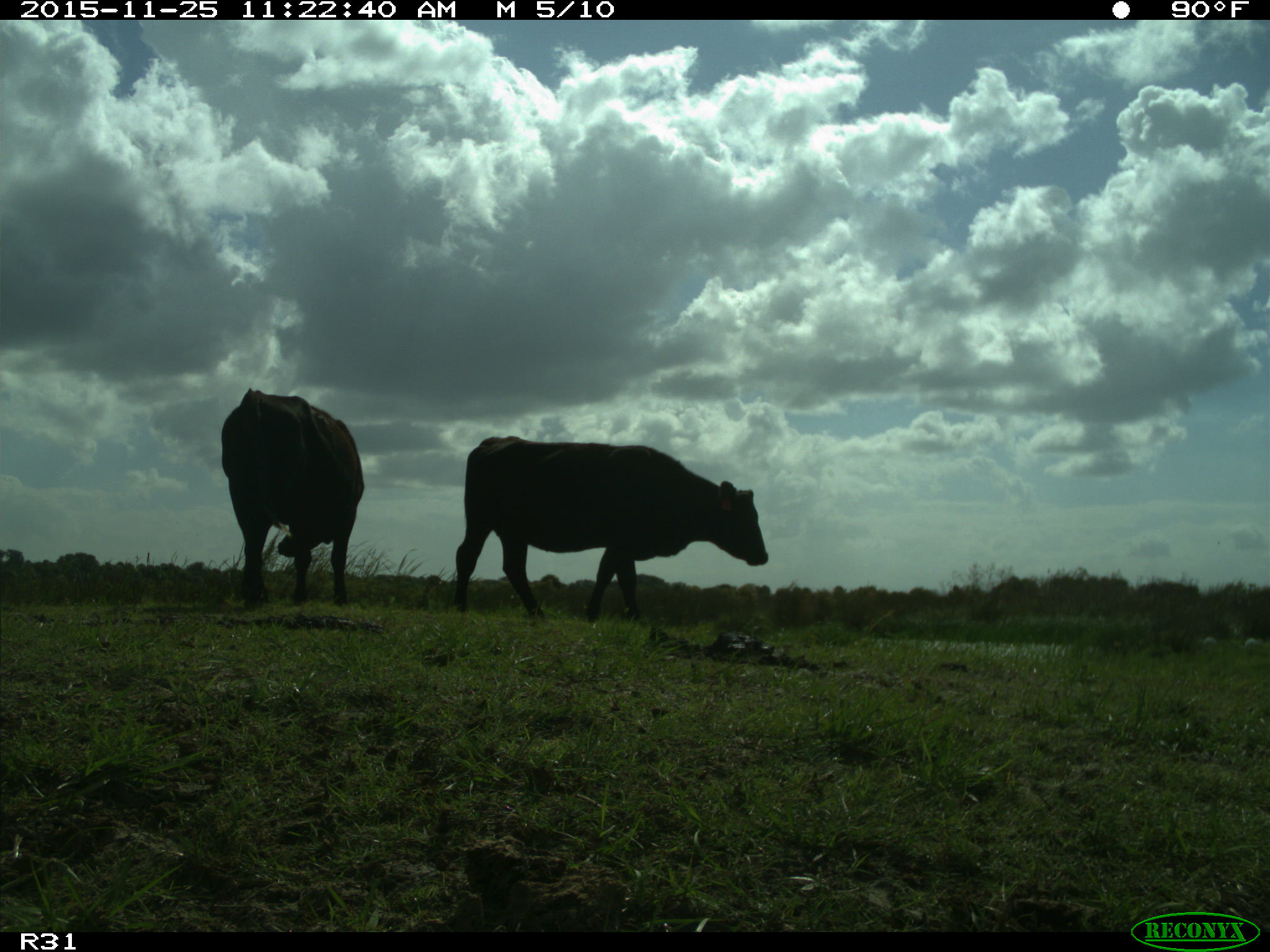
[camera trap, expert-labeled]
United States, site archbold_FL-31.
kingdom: Animalia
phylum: Chordata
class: Mammalia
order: Artiodactyla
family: Bovidae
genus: Bos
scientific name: Bos taurus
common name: domestic cow